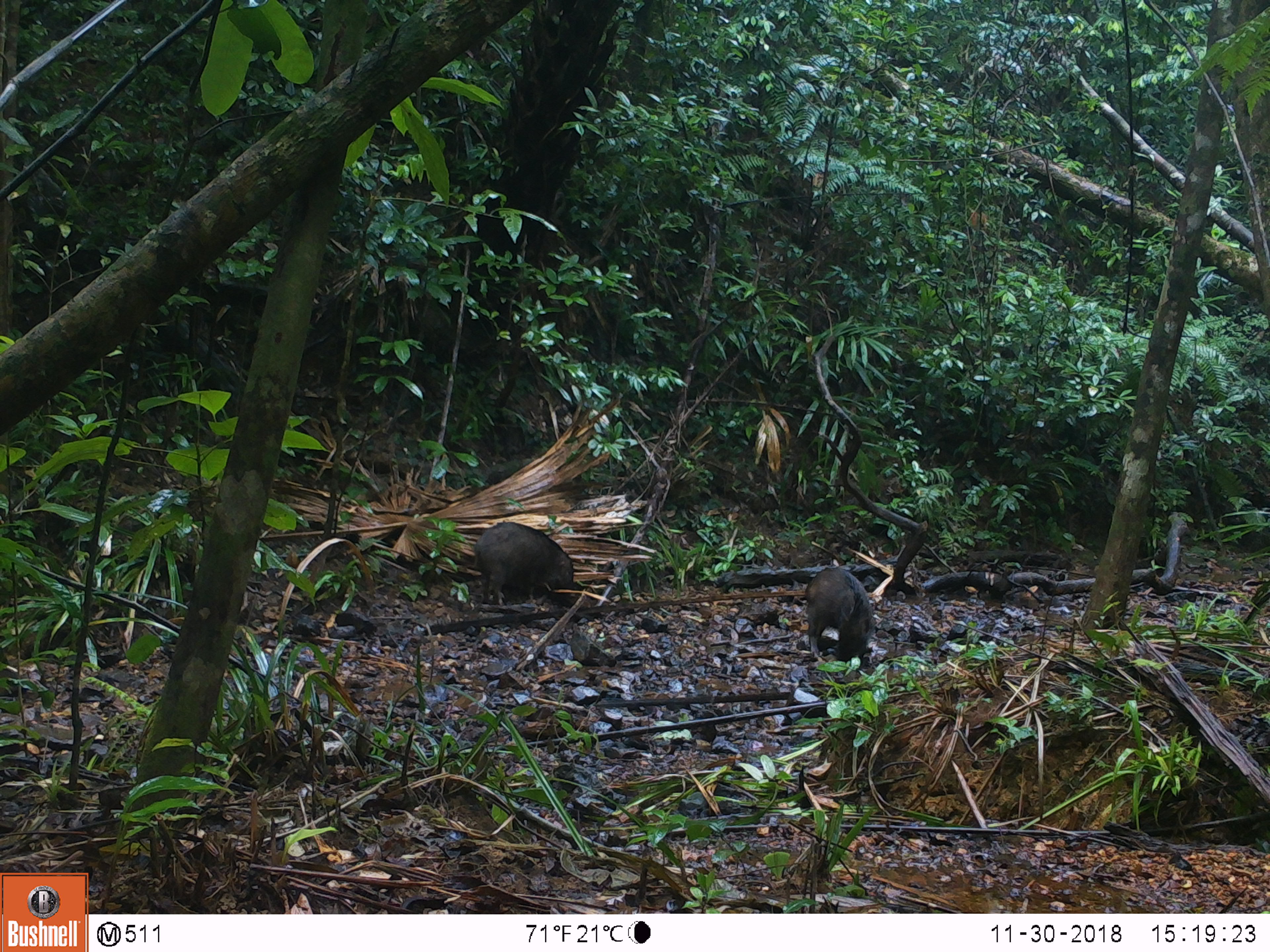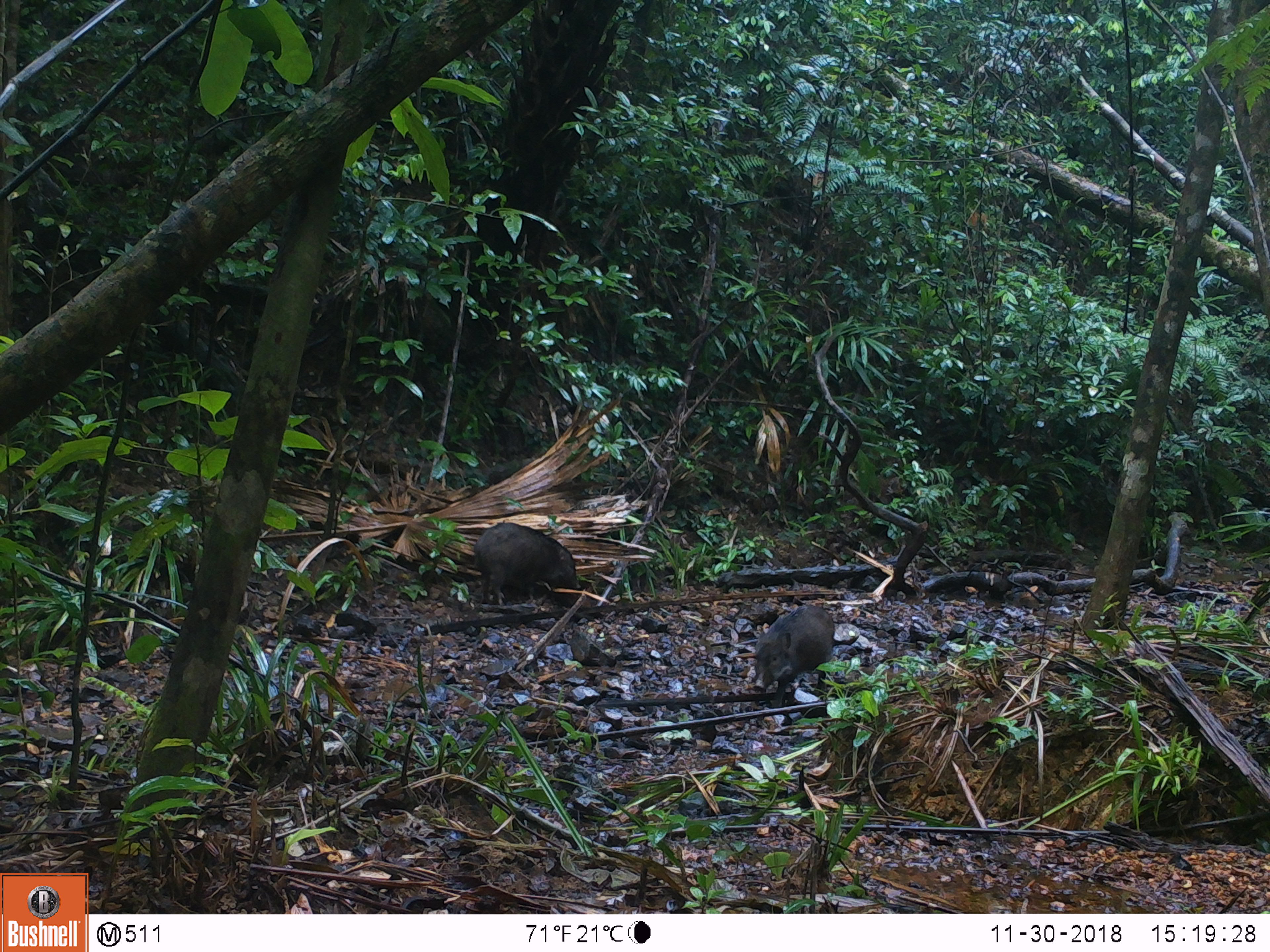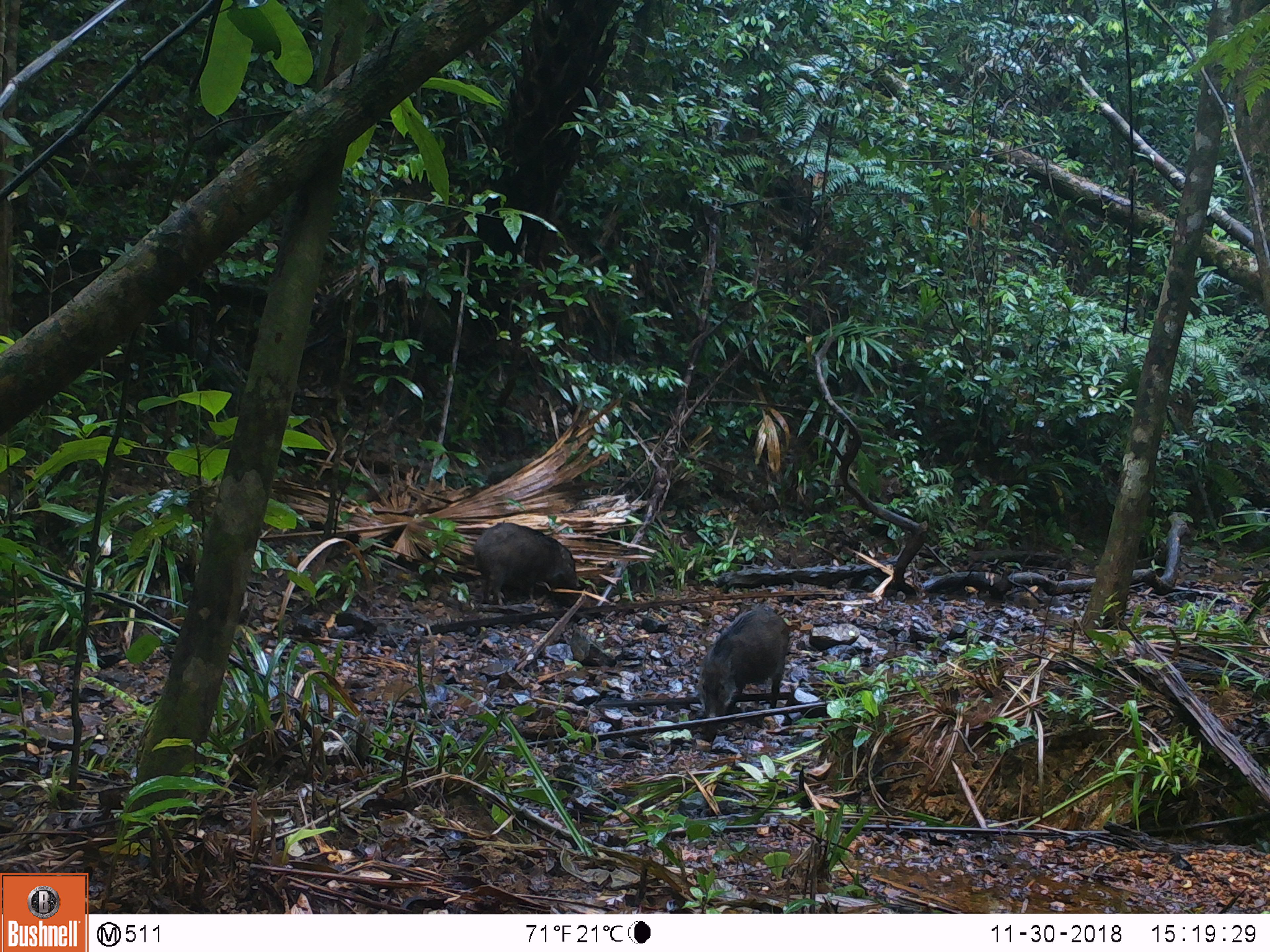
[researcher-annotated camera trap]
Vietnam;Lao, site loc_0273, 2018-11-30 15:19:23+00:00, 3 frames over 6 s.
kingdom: Animalia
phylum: Chordata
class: Mammalia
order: Artiodactyla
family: Suidae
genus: Sus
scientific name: Sus scrofa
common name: eurasian wild pig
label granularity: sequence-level